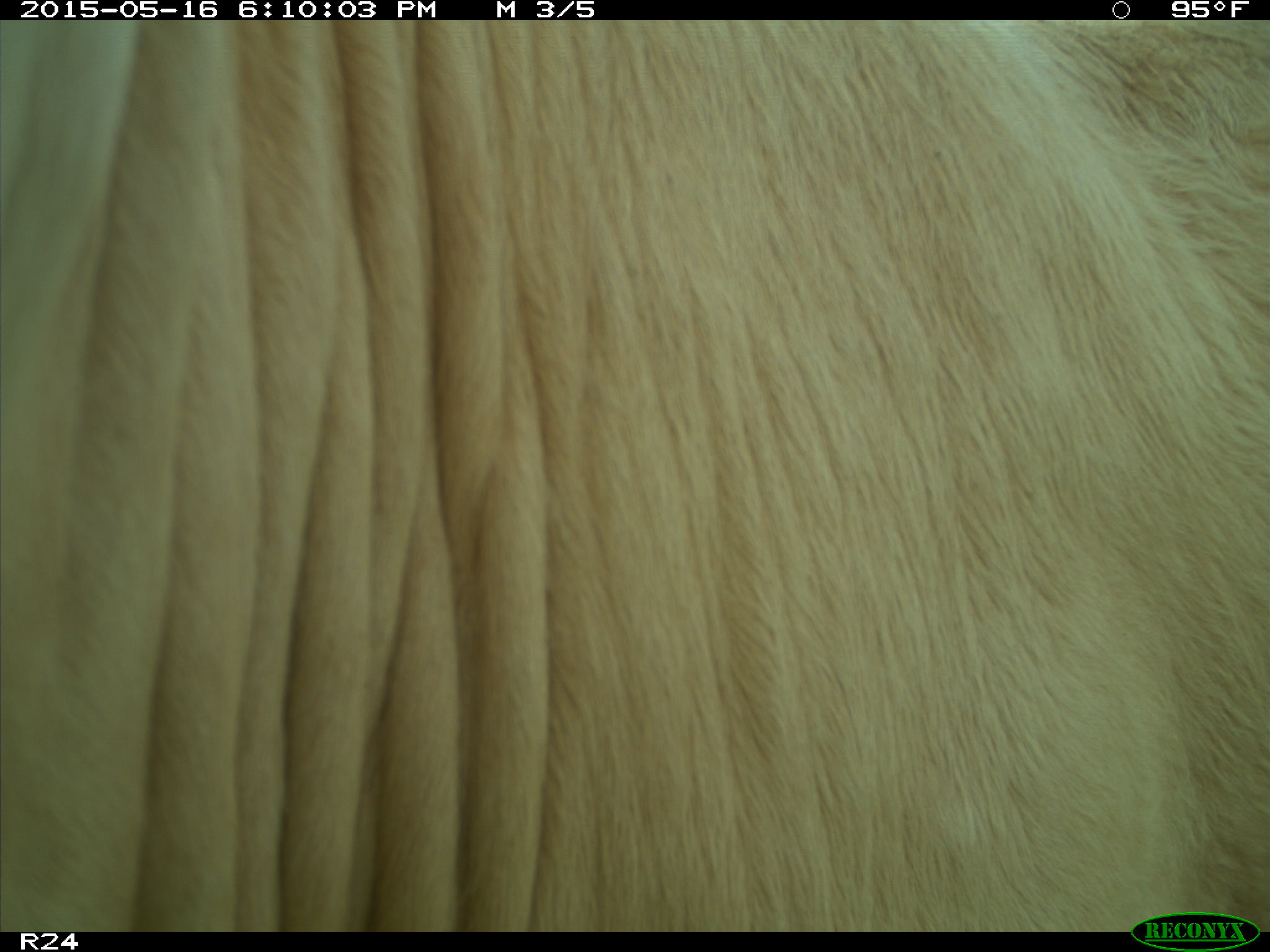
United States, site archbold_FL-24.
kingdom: Animalia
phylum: Chordata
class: Mammalia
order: Artiodactyla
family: Bovidae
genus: Bos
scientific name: Bos taurus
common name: domestic cow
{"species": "Bos taurus (domestic cow)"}